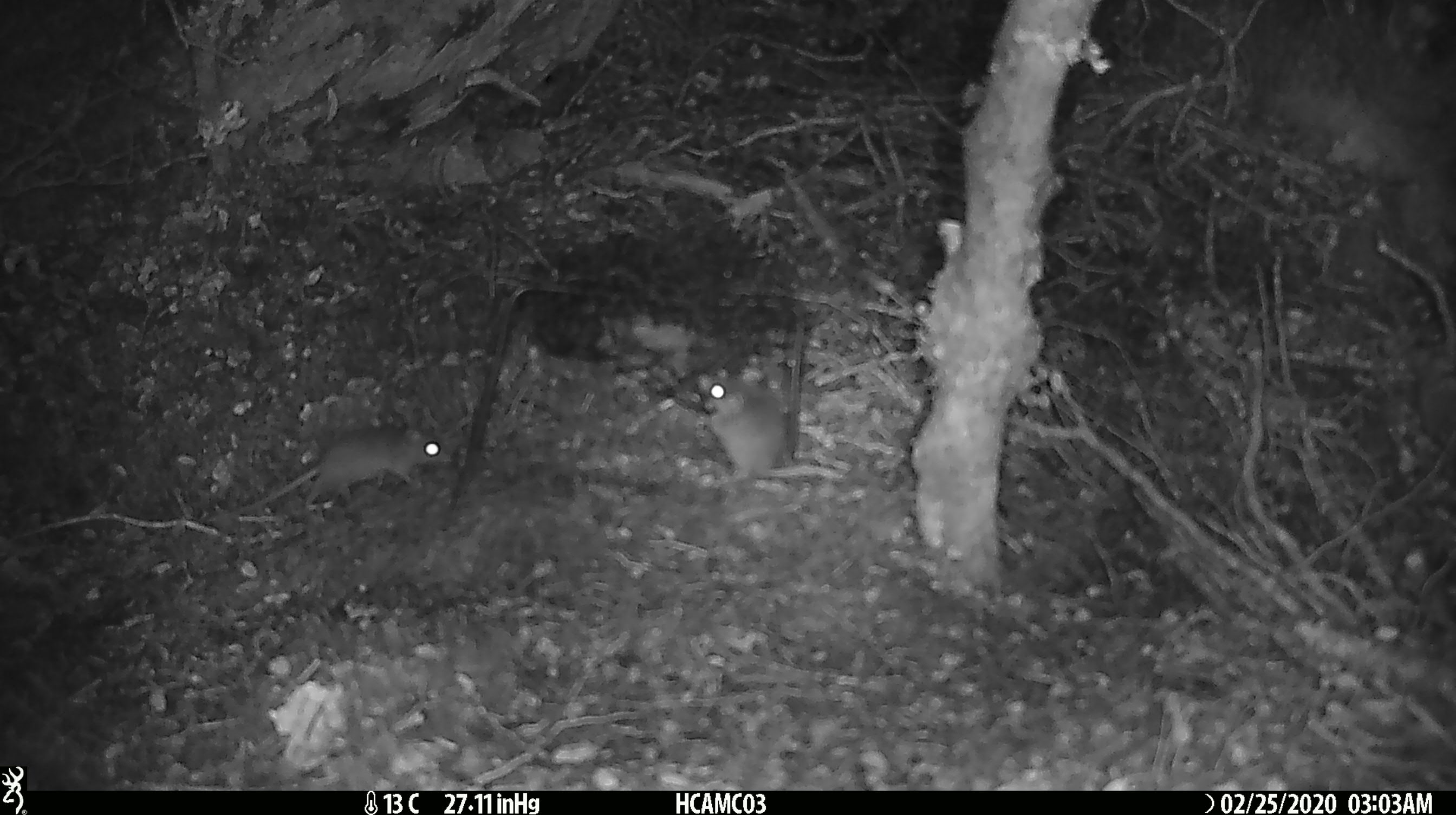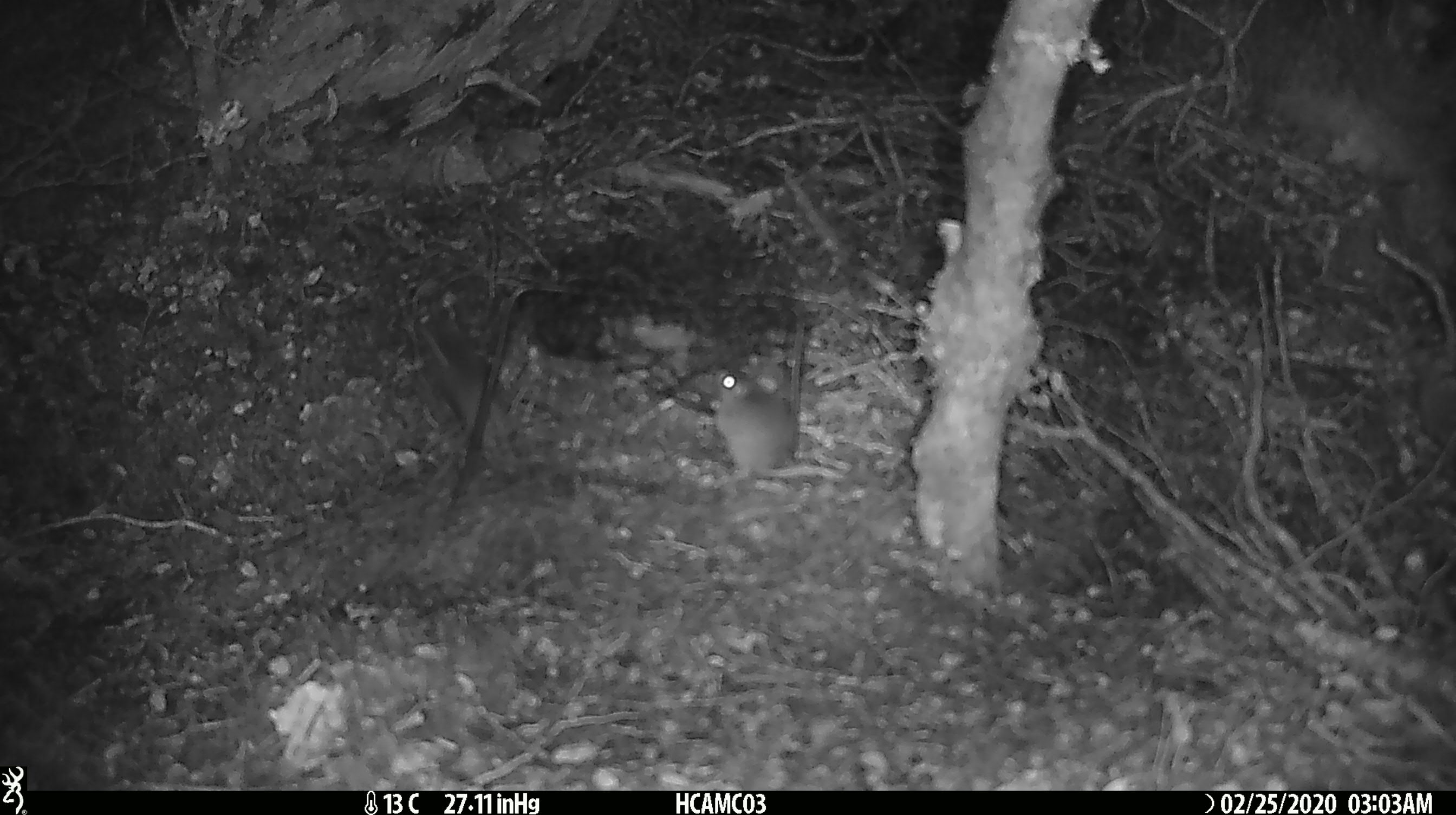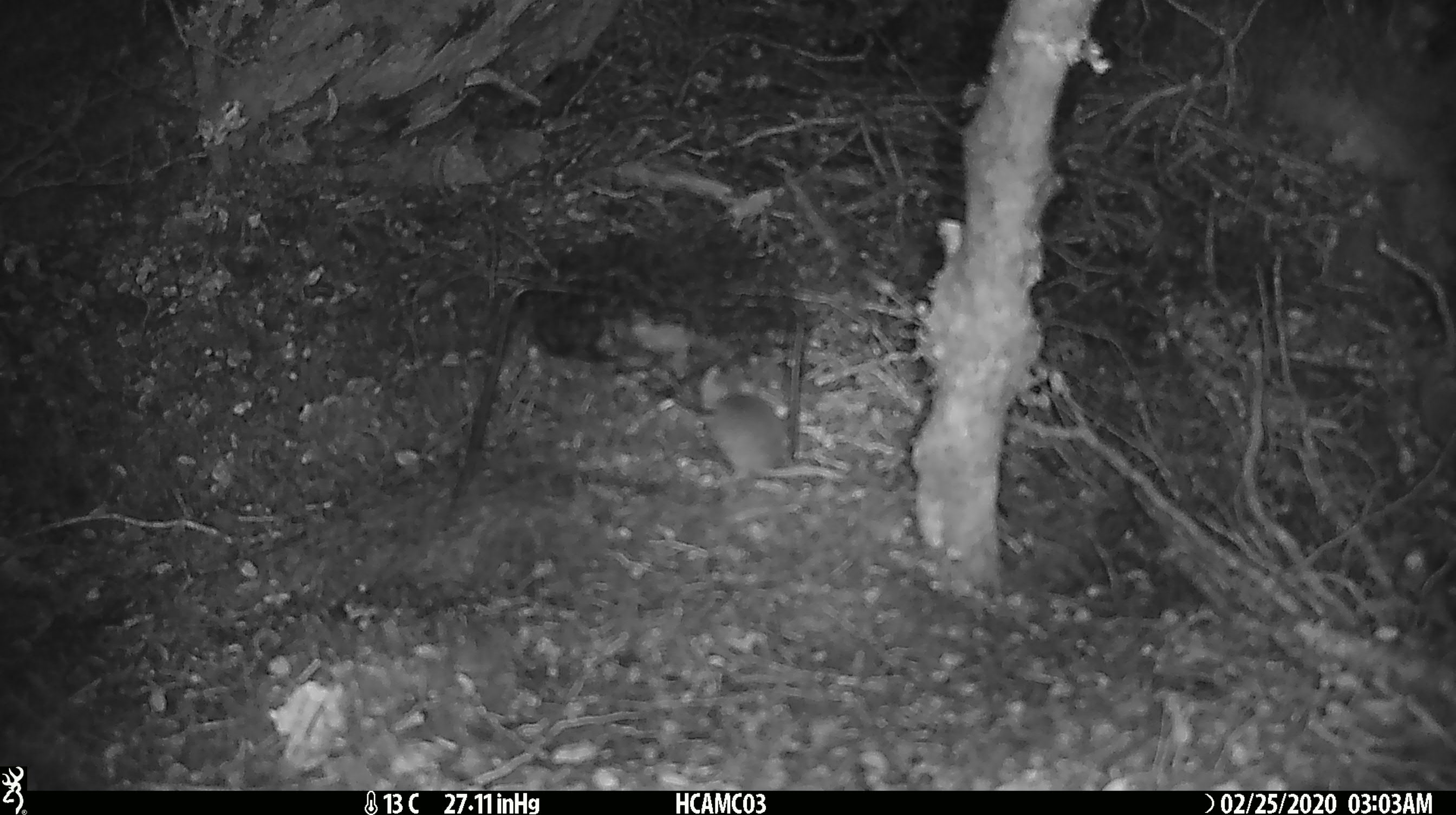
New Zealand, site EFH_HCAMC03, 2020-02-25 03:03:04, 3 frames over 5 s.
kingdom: Animalia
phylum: Chordata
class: Mammalia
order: Rodentia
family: Muridae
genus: Mus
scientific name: Mus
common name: mouse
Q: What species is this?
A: Mouse (Mus).